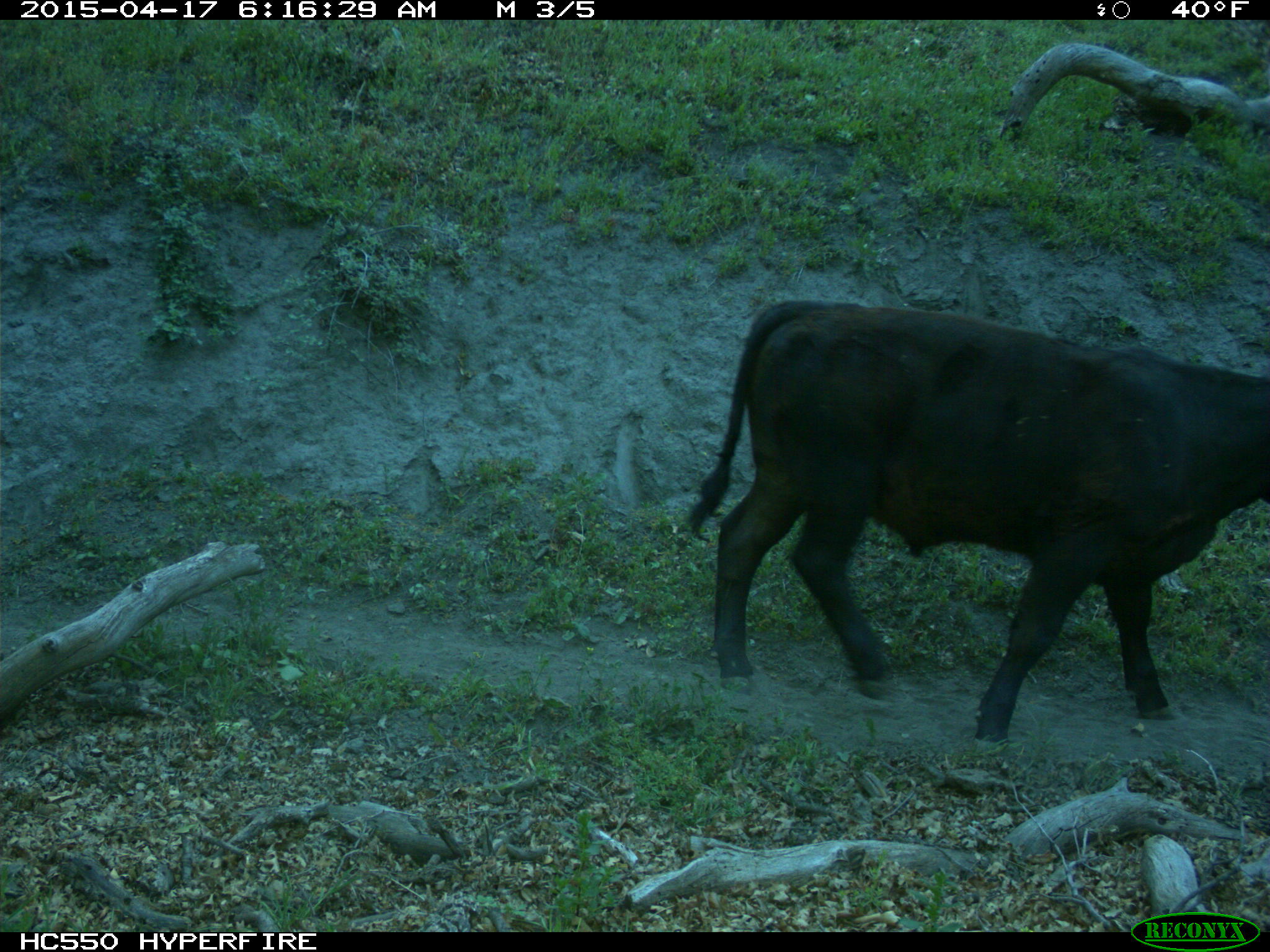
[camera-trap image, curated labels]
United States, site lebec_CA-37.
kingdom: Animalia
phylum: Chordata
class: Mammalia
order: Artiodactyla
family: Bovidae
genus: Bos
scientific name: Bos taurus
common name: domestic cow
Bos taurus (domestic cow).